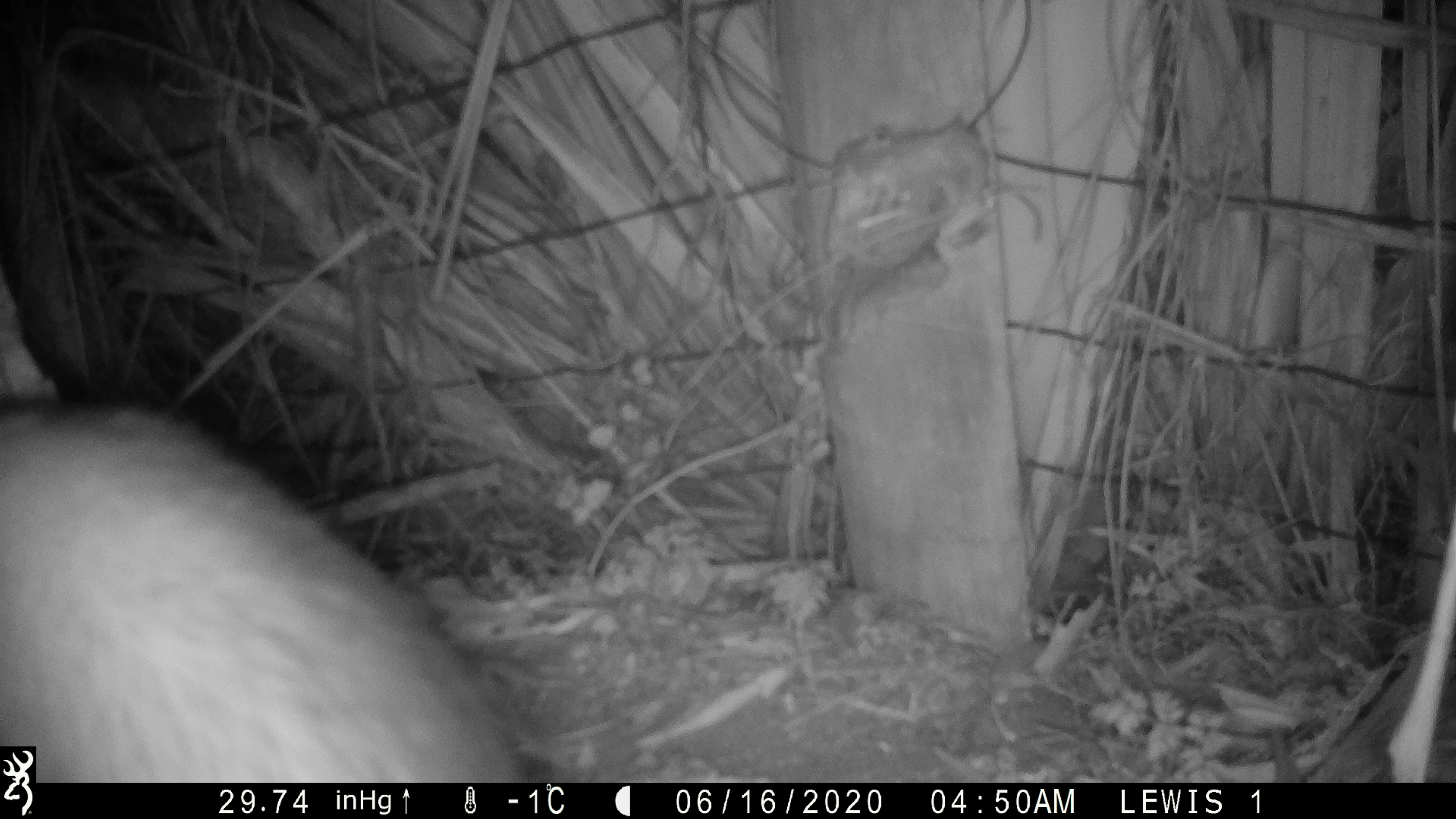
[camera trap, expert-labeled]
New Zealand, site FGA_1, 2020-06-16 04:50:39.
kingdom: Animalia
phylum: Chordata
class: Mammalia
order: Carnivora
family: Felidae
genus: Felis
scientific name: Felis catus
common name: domestic cat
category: cat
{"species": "cat (domestic cat) (Felis catus)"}